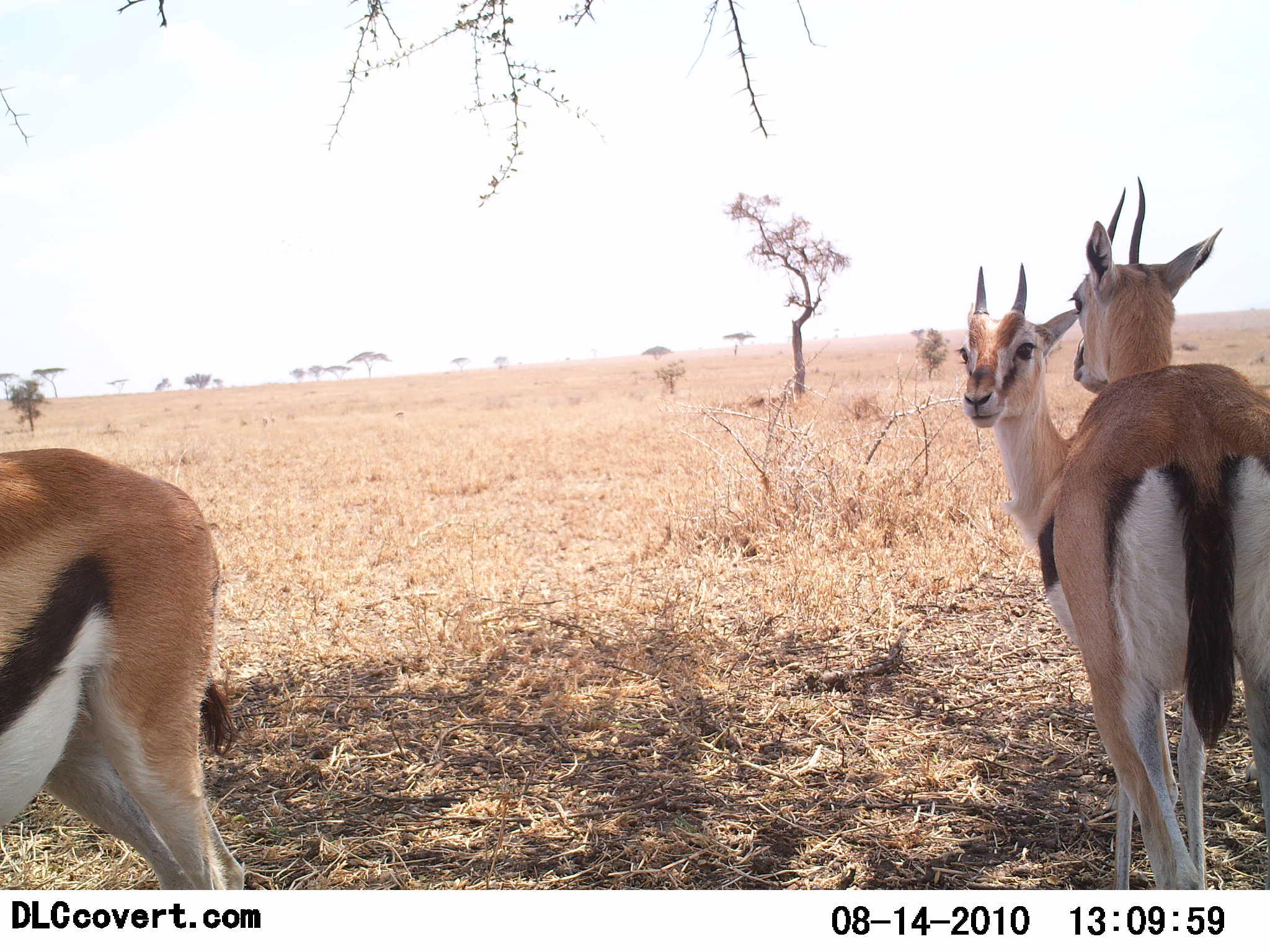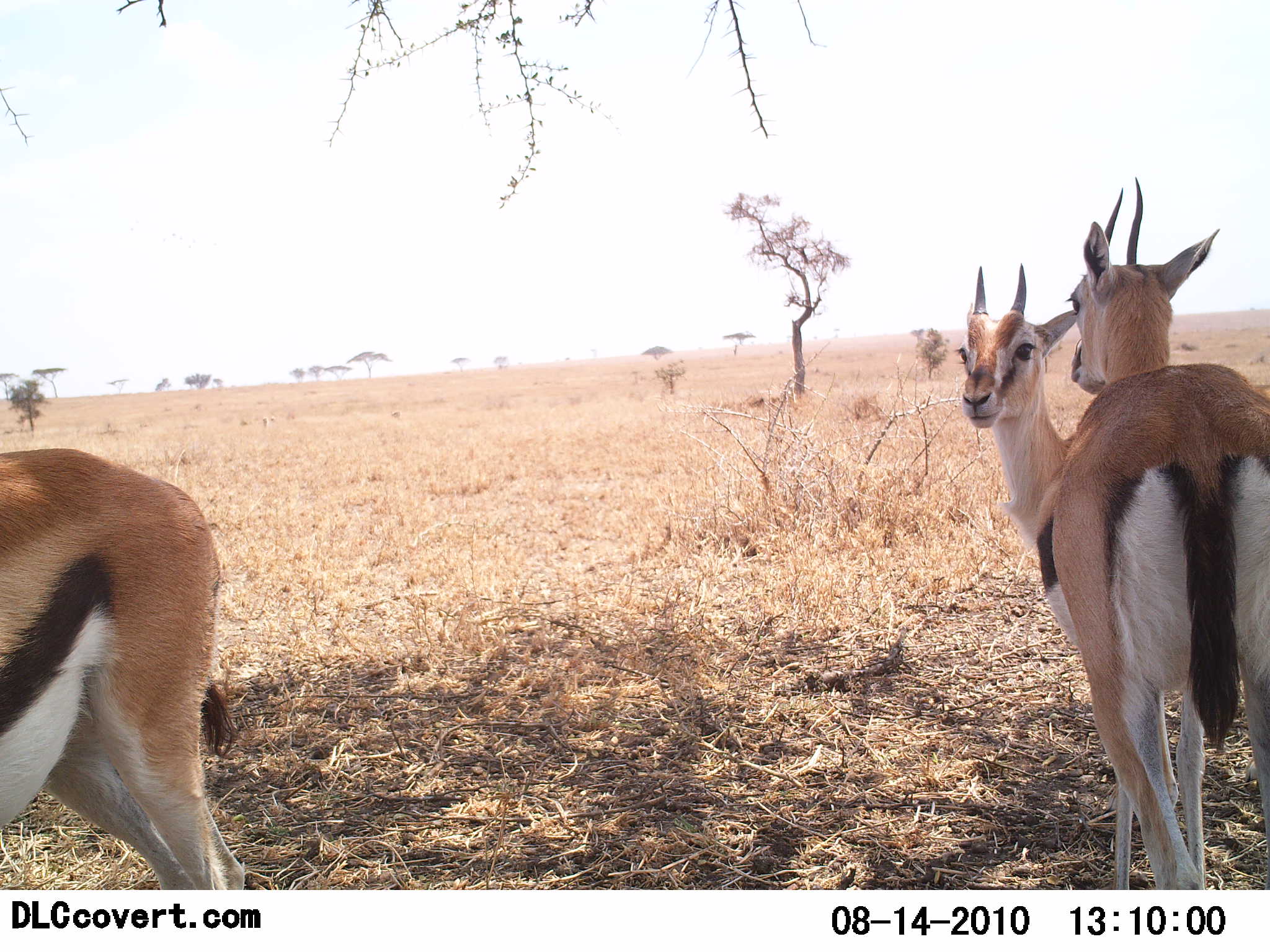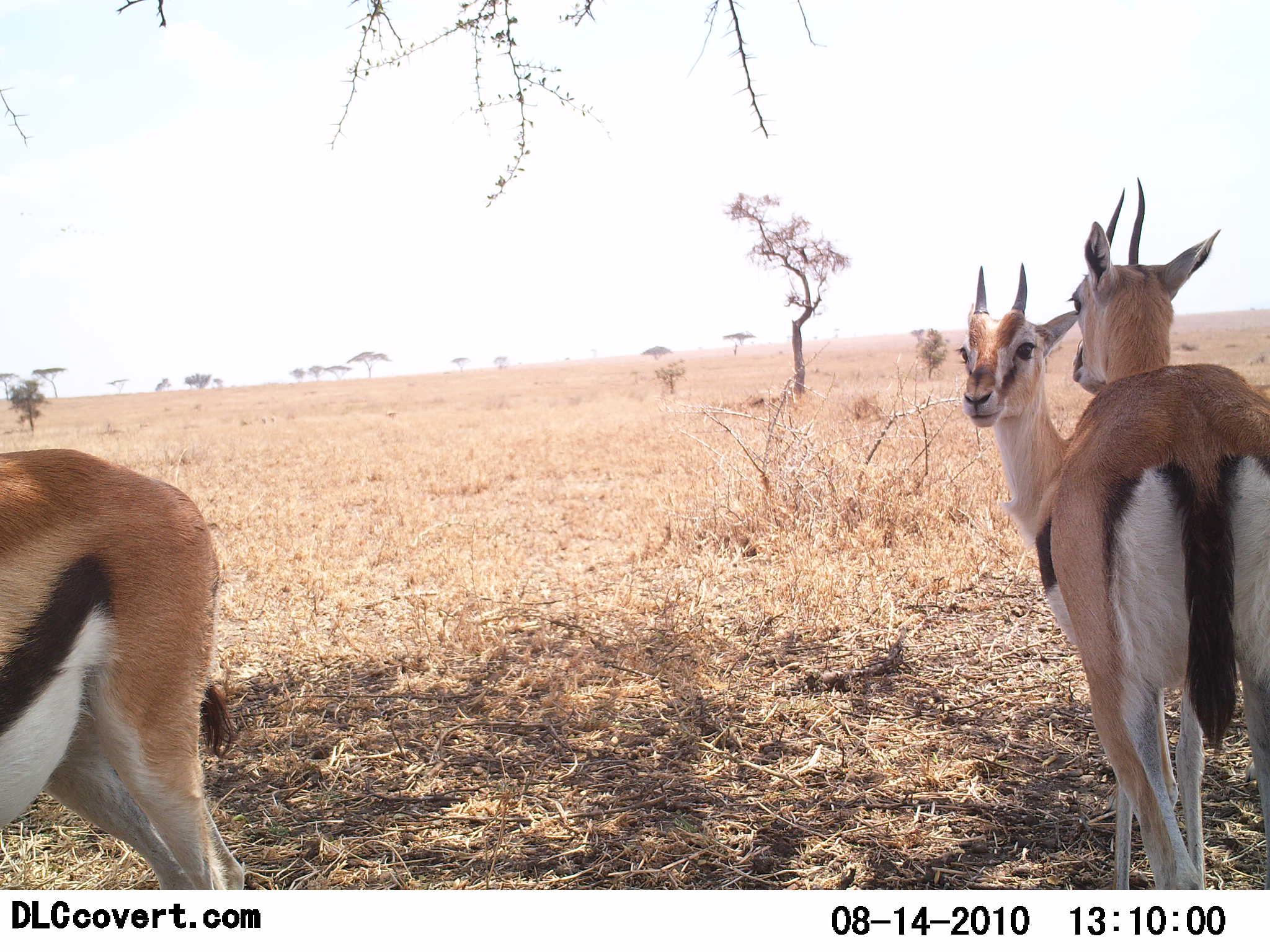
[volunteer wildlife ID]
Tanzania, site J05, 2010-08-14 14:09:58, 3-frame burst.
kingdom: Animalia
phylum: Chordata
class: Mammalia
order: Artiodactyla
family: Bovidae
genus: Eudorcas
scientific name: Eudorcas thomsonii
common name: thomson's gazelle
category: gazellethomsons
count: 3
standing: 96%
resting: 8%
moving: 0%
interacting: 4%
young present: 4%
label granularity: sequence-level